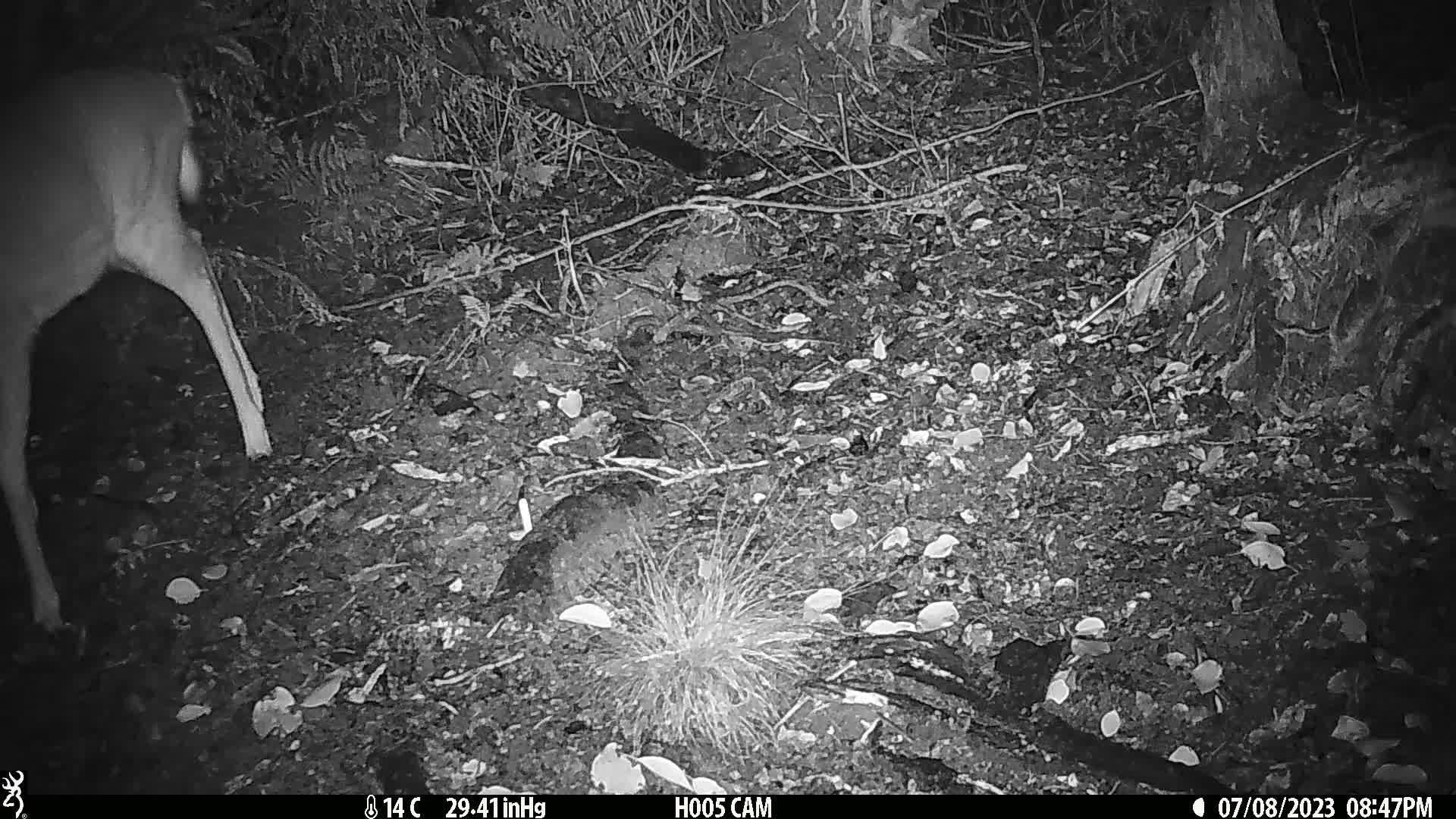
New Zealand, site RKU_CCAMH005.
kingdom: Animalia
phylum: Chordata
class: Mammalia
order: Artiodactyla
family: Cervidae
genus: Odocoileus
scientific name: Odocoileus virginianus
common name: white-tailed deer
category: white tailed deer